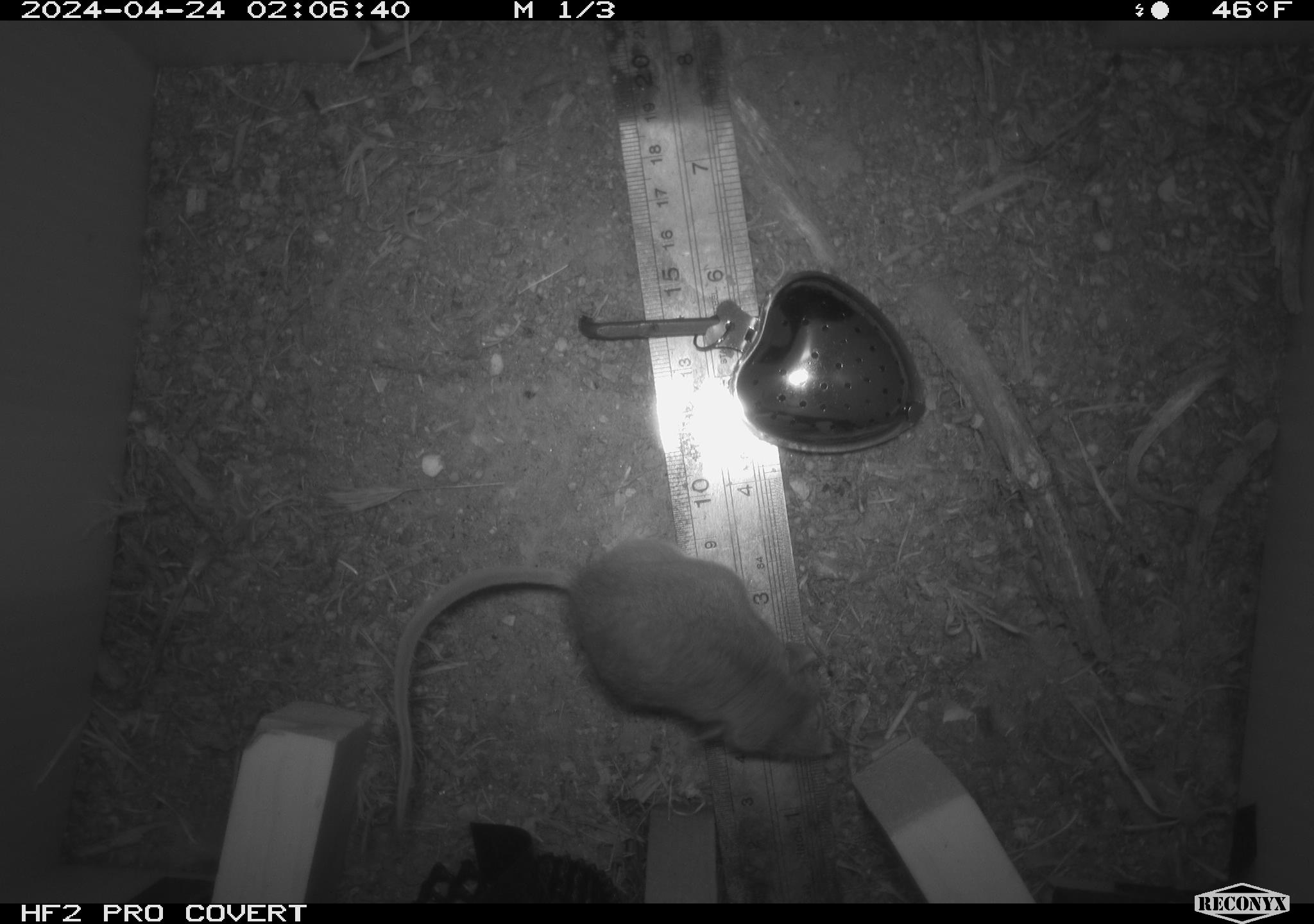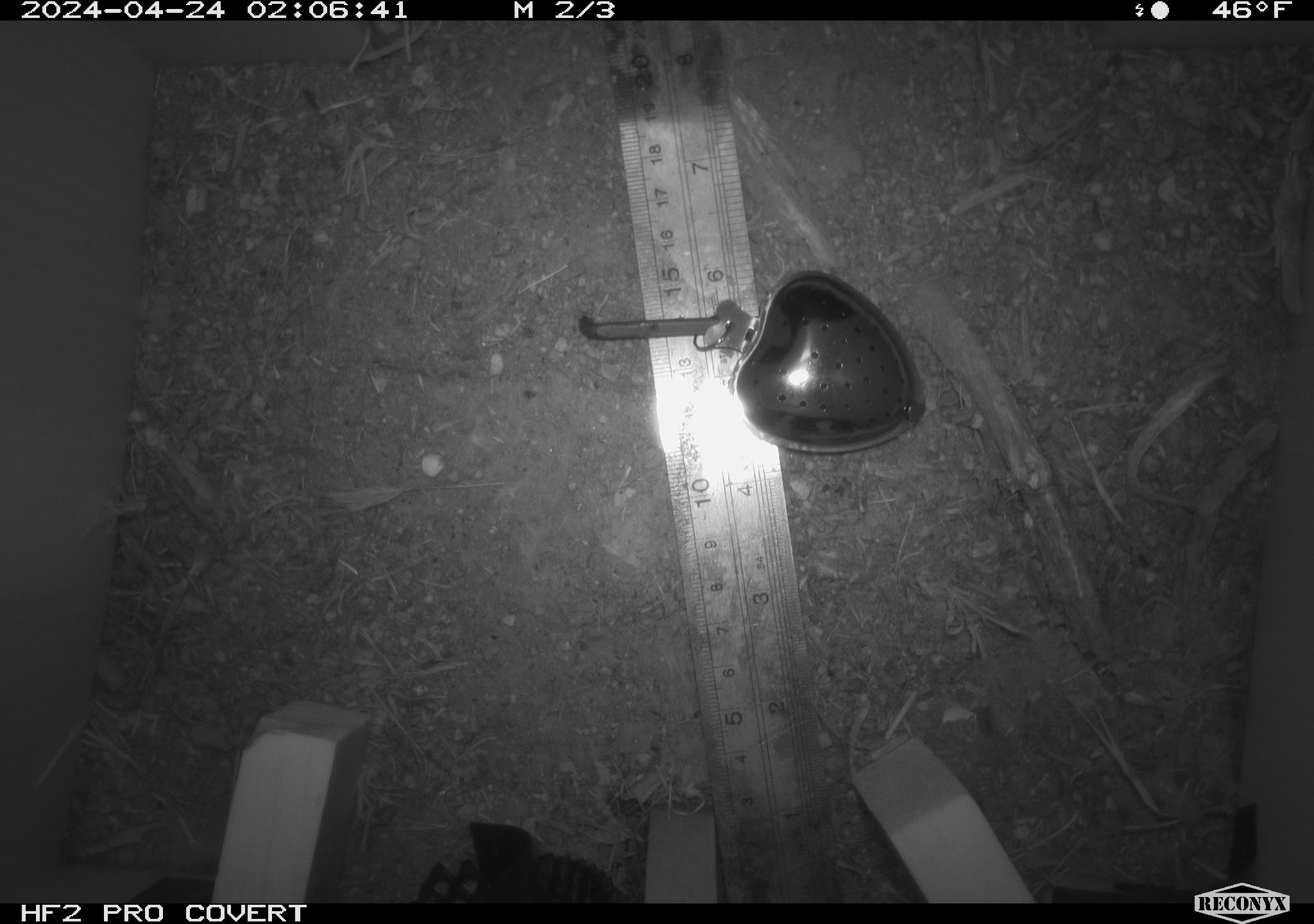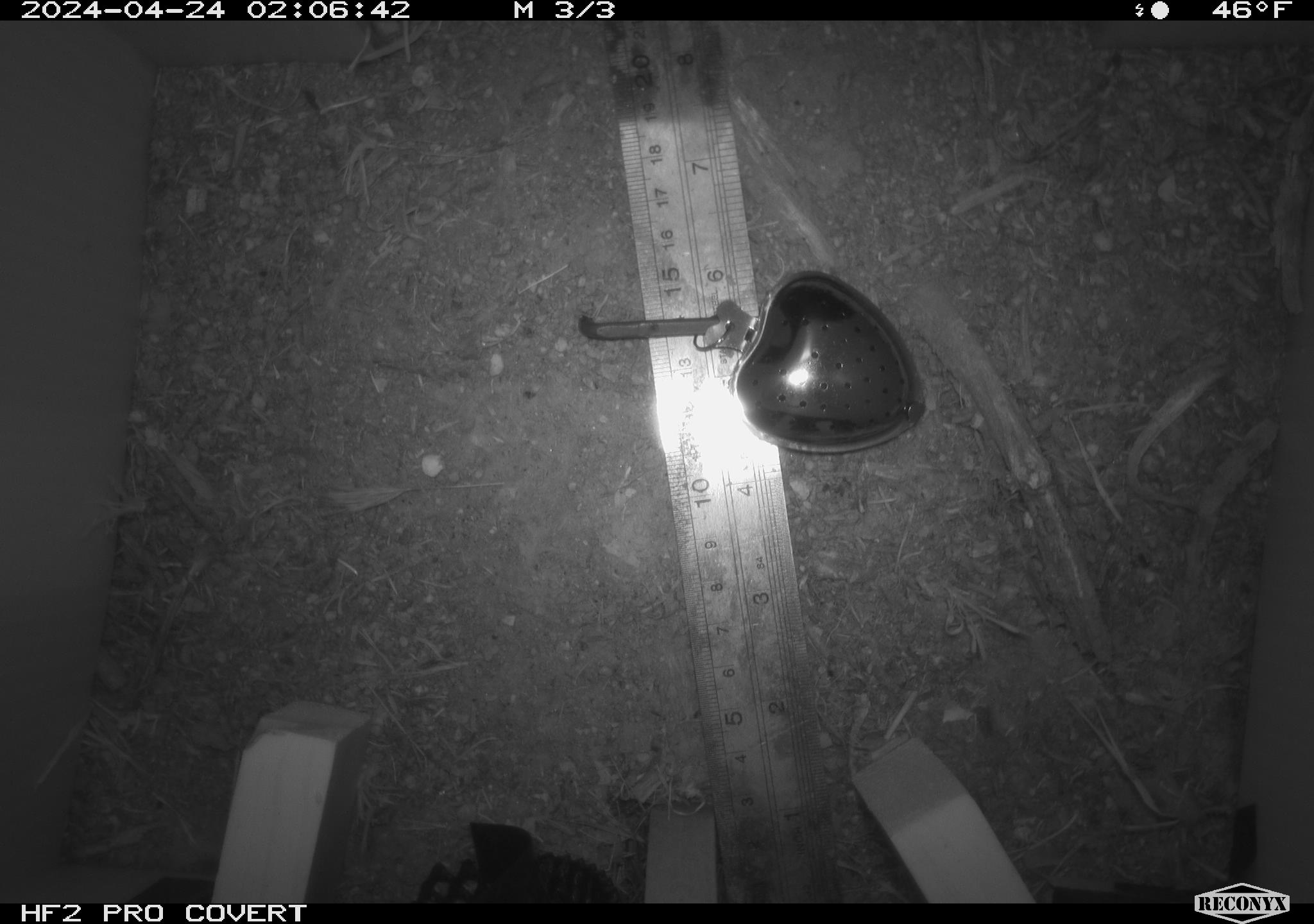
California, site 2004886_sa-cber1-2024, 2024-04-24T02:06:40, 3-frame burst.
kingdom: Animalia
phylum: Chordata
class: Mammalia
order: Rodentia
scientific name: Rodentia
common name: mouse species